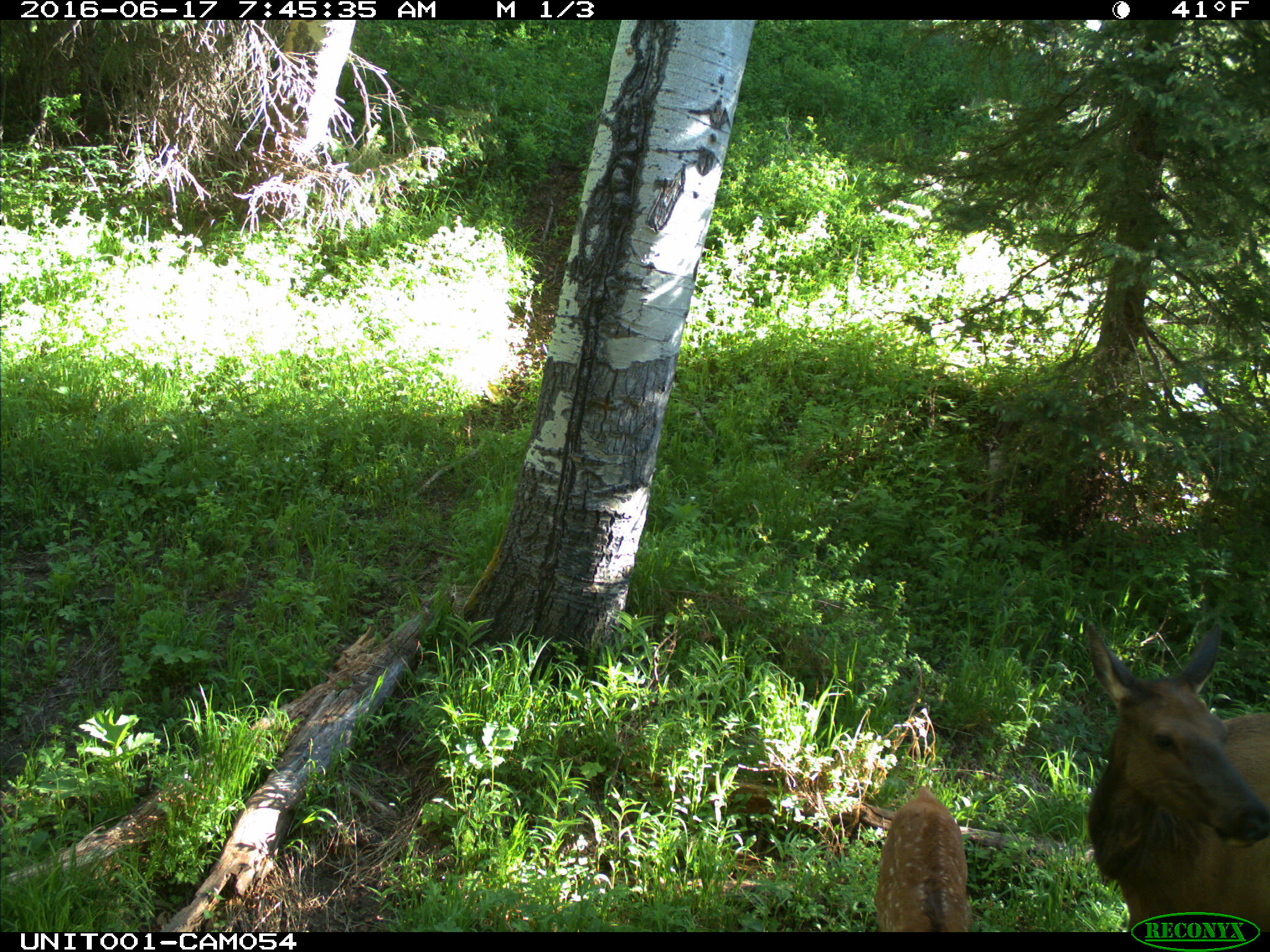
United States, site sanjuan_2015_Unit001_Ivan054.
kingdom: Animalia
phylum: Chordata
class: Mammalia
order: Artiodactyla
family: Cervidae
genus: Cervus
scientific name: Cervus elaphus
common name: red deer